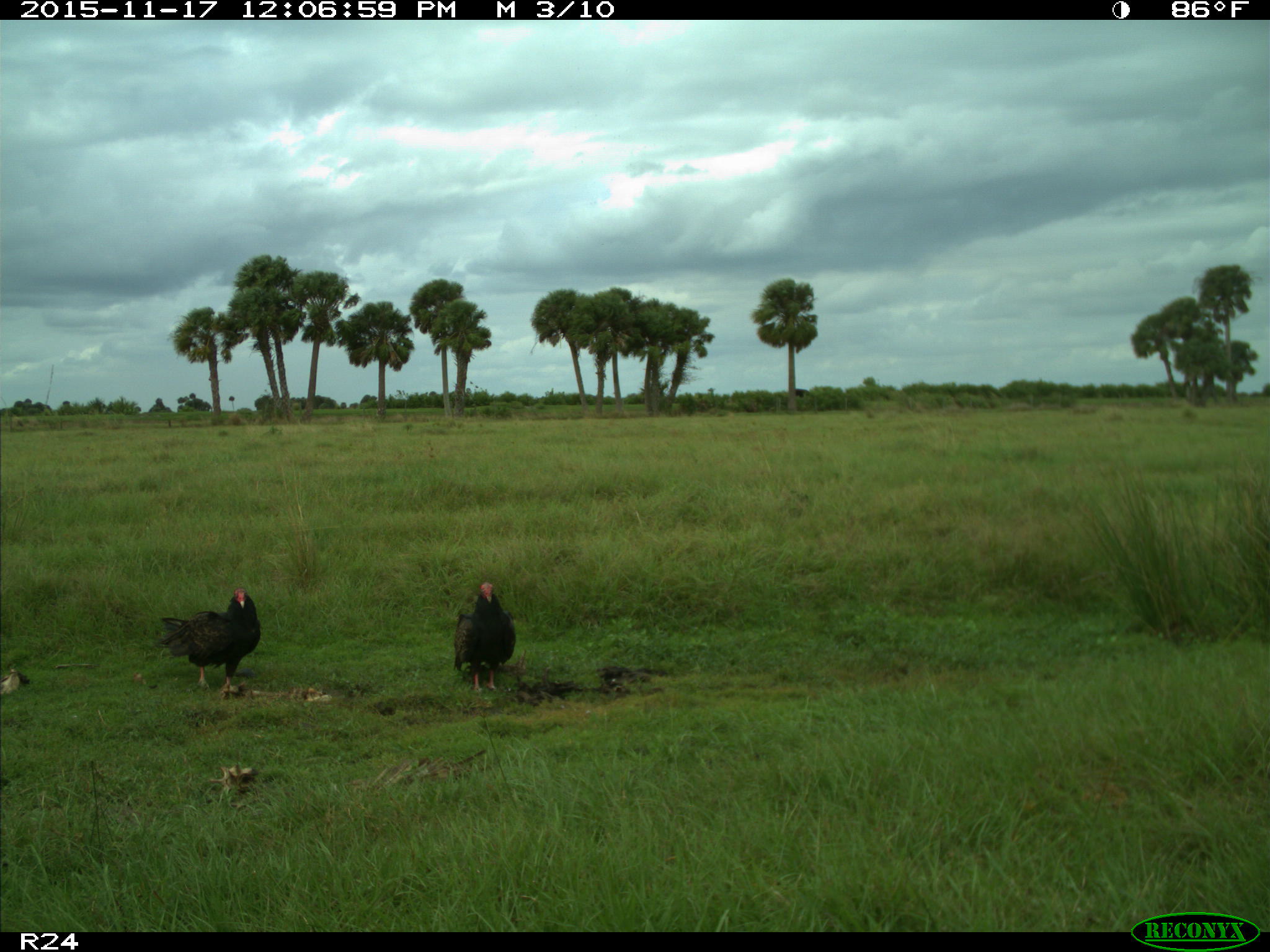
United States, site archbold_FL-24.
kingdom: Animalia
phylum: Chordata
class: Aves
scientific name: Aves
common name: birds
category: unidentified bird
Unidentified bird (birds) (Aves).